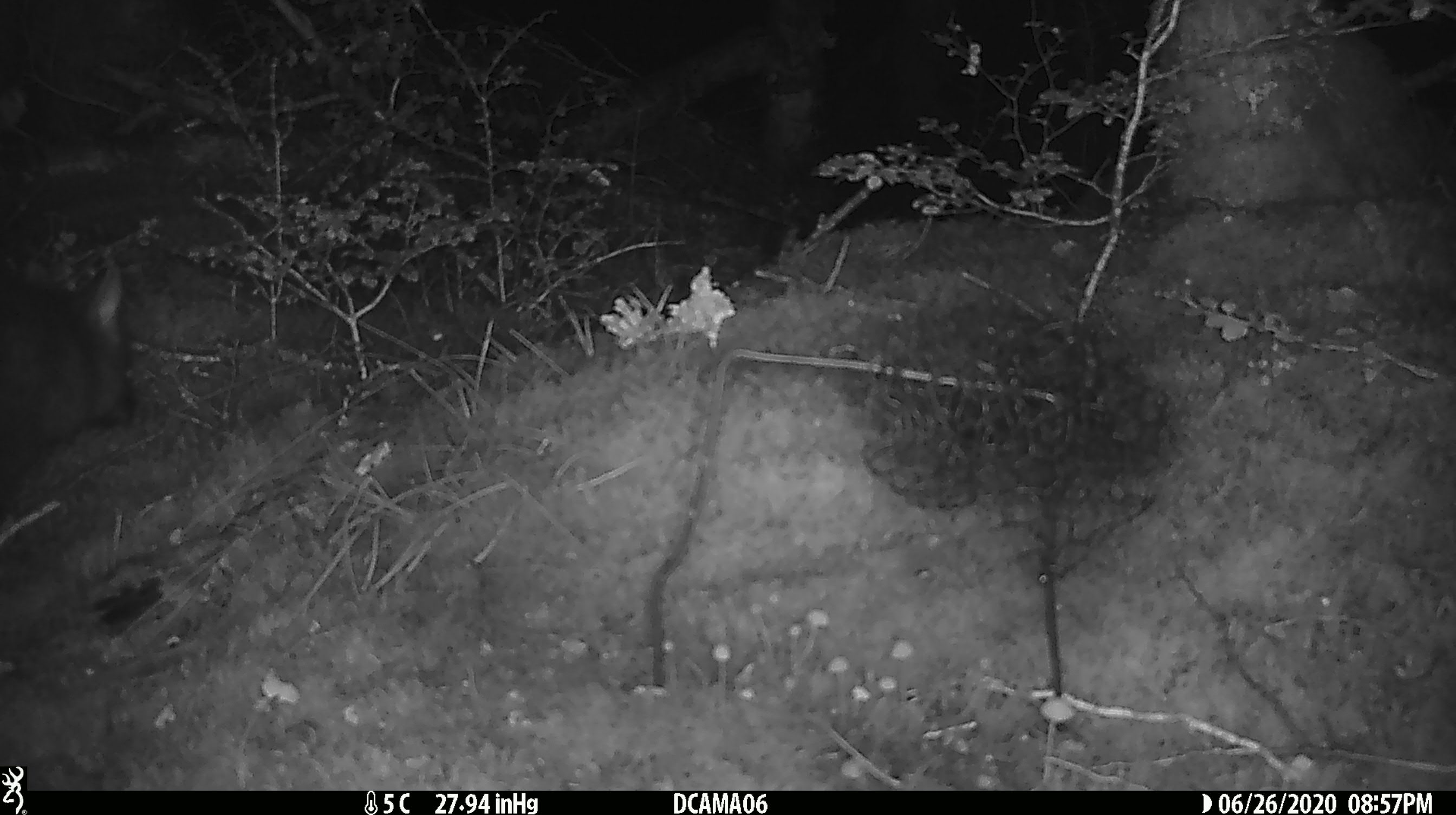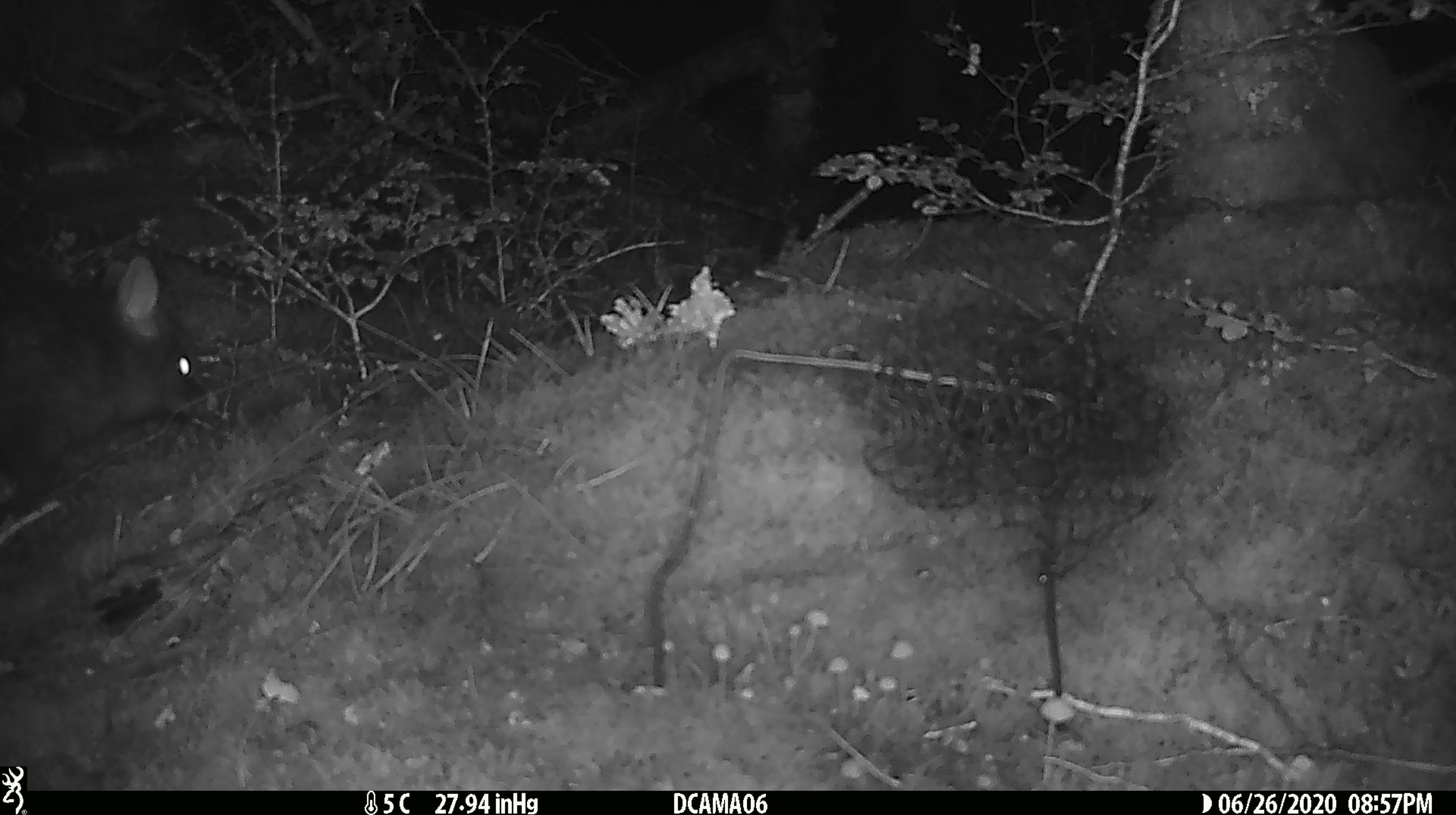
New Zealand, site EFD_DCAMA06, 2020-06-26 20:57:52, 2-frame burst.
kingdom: Animalia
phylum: Chordata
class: Mammalia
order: Diprotodontia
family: Phalangeridae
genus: Trichosurus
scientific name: Trichosurus vulpecula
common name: common brushtail possum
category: possum